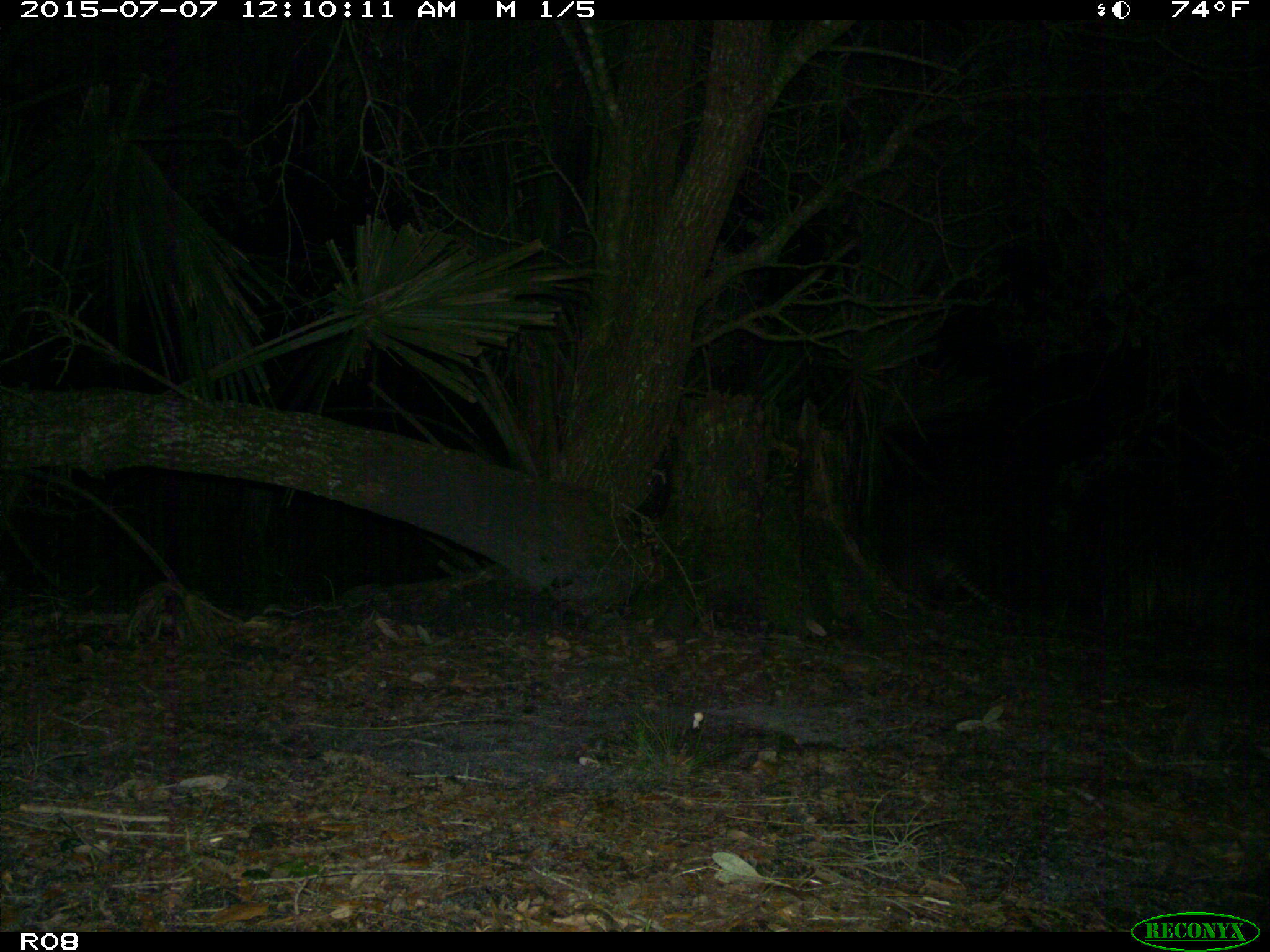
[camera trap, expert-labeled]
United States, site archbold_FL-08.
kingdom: Animalia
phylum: Chordata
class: Mammalia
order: Cingulata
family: Dasypodidae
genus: Dasypus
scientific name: Dasypus novemcinctus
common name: nine-banded armadillo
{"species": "Dasypus novemcinctus (nine-banded armadillo)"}